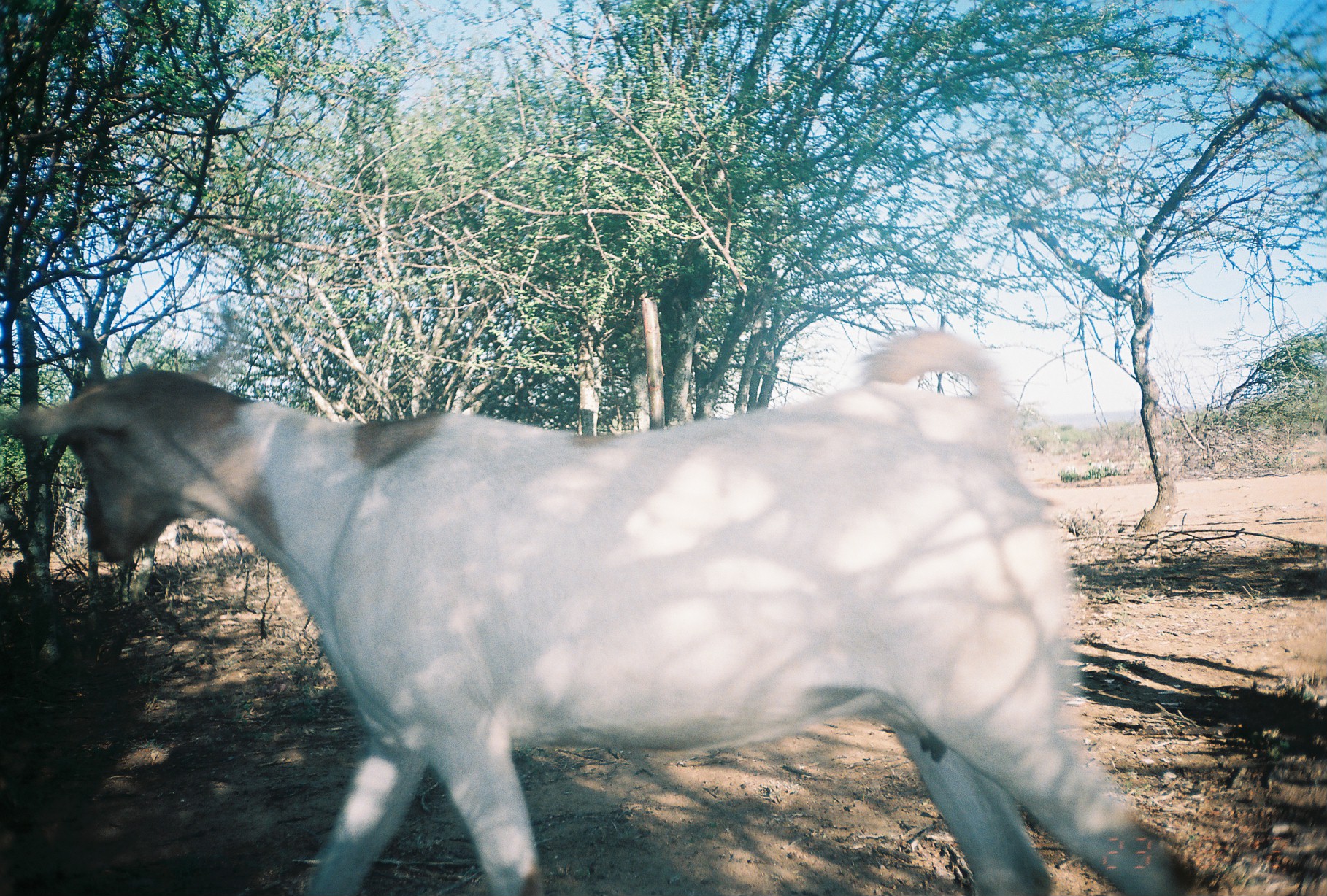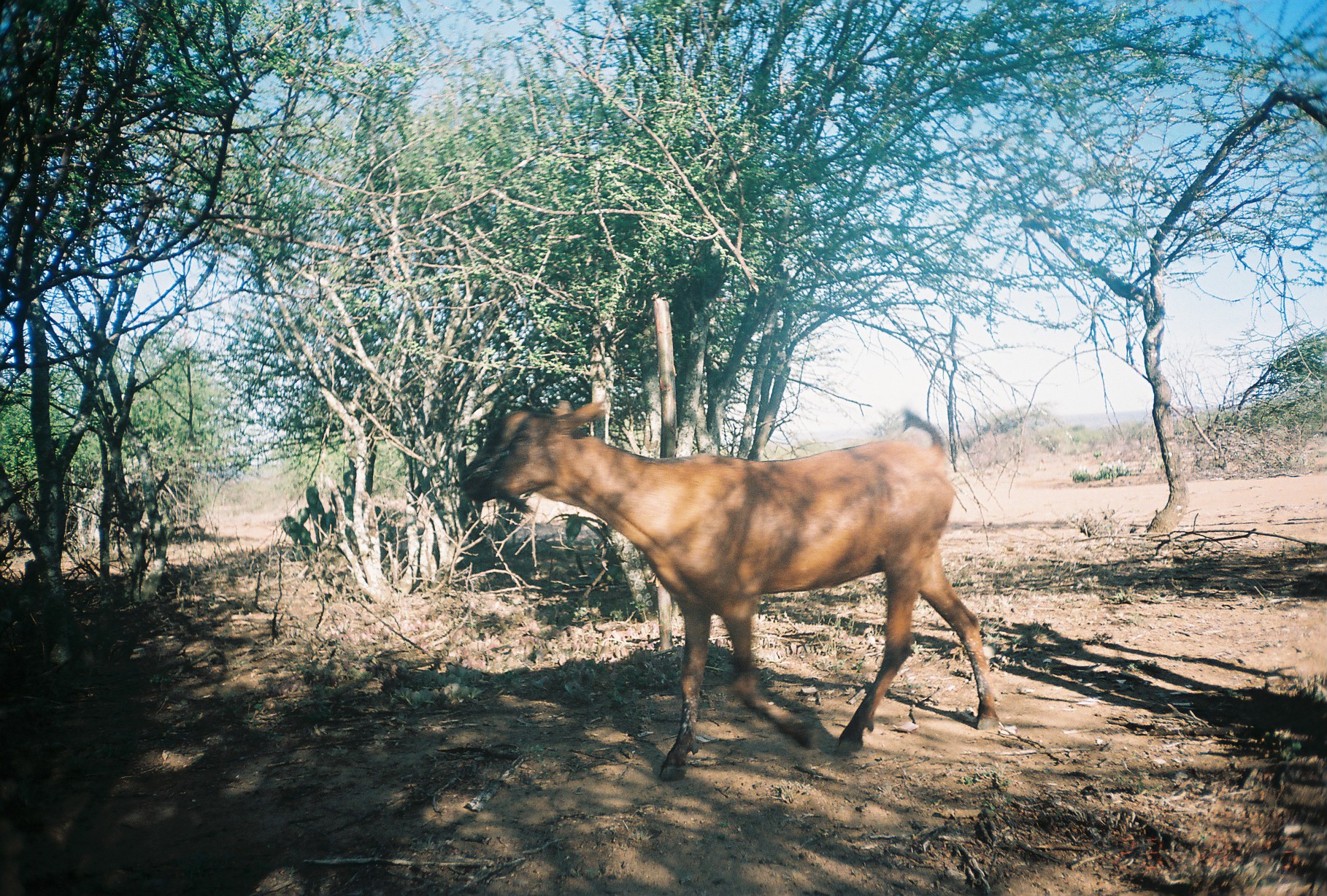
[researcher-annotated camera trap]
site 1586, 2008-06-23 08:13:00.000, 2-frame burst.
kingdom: Animalia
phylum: Chordata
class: Mammalia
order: Artiodactyla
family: Bovidae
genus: Capra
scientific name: Capra aegagrus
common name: wild goat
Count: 1.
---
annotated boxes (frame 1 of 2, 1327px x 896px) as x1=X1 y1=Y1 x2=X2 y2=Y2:
capra aegagrus: x1=1 y1=326 x2=1198 y2=894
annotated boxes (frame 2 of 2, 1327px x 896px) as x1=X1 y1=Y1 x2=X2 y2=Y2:
capra aegagrus: x1=455 y1=394 x2=1000 y2=781